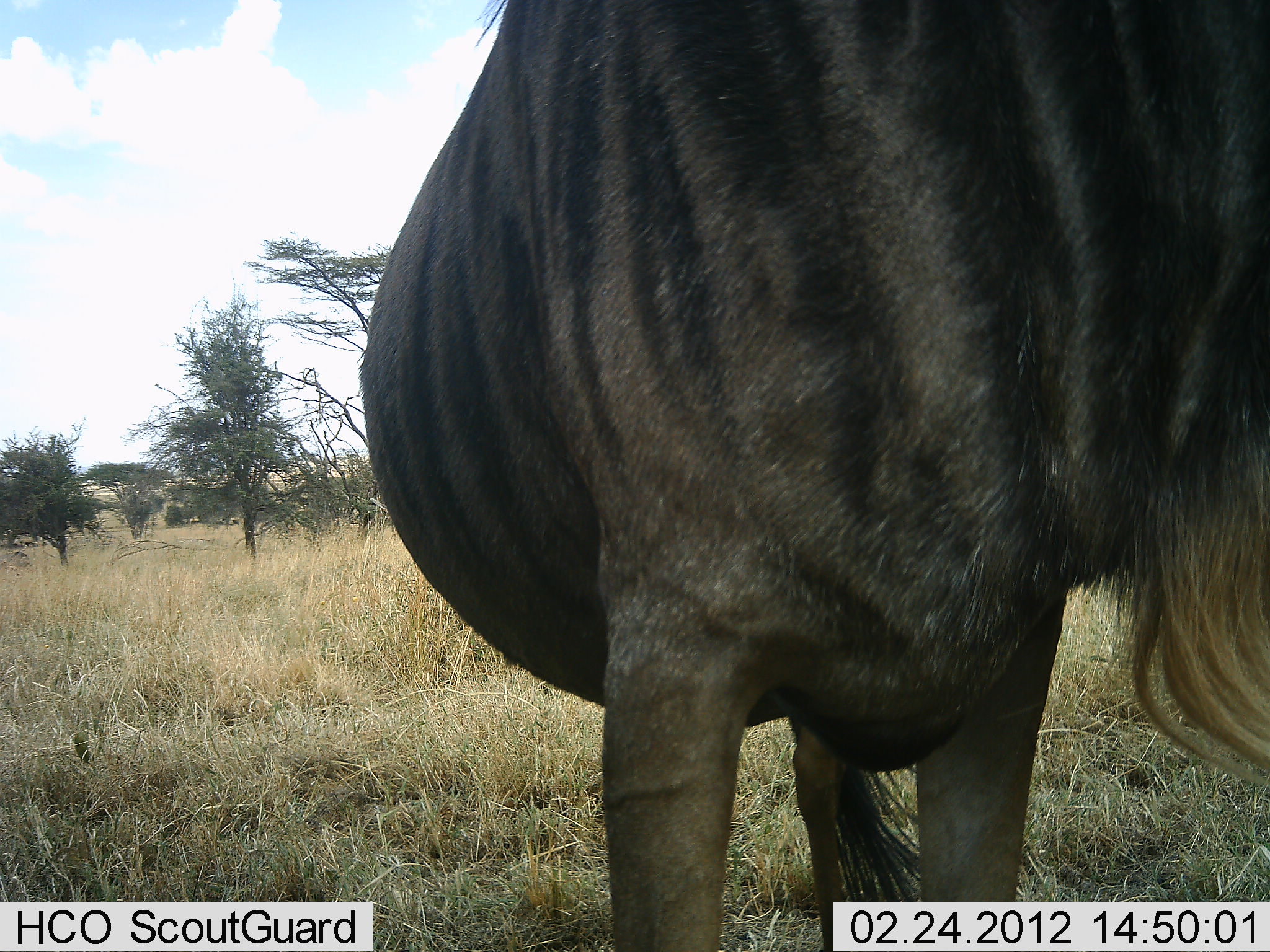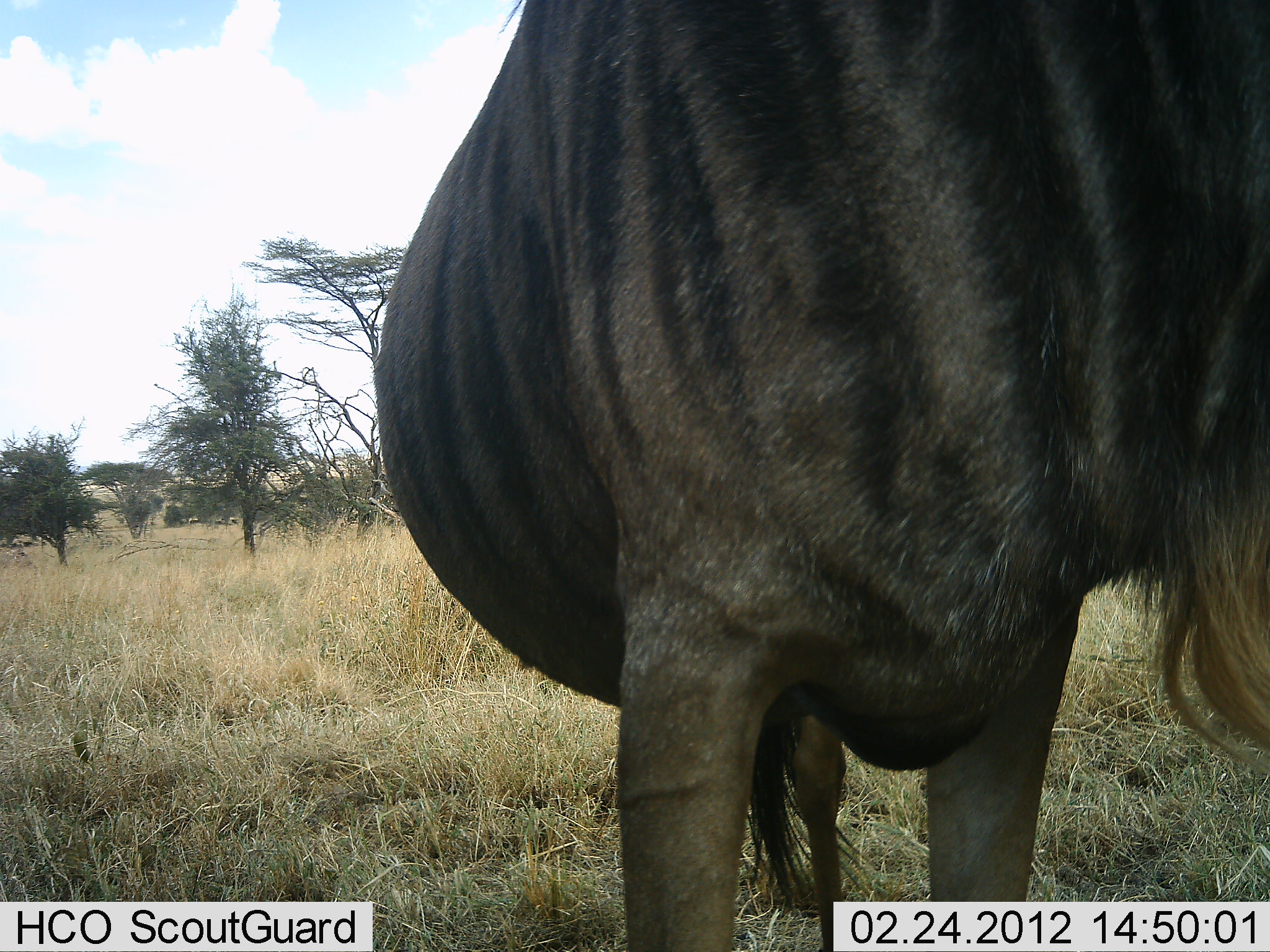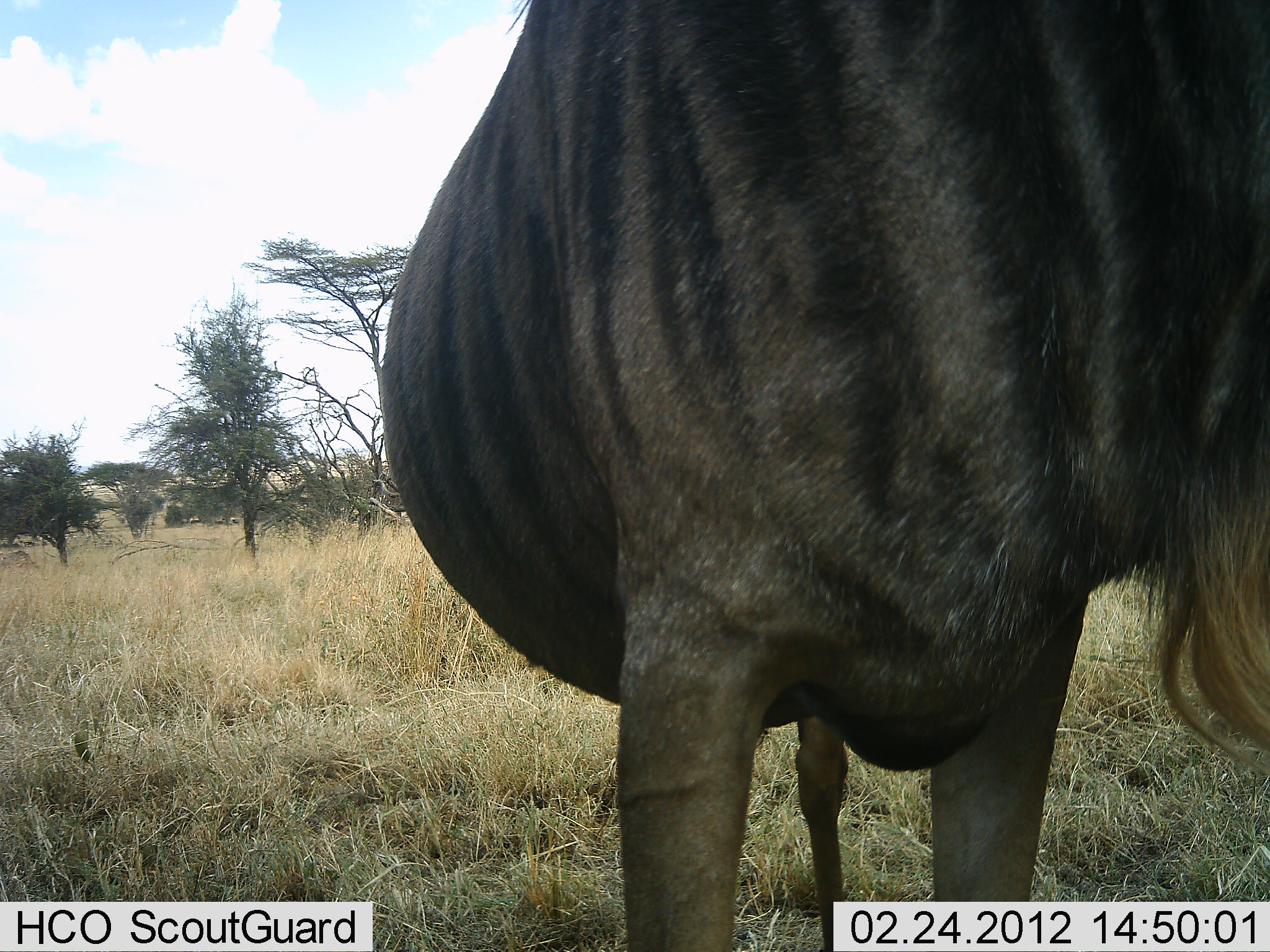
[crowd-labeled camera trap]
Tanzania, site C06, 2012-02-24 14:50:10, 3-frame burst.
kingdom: Animalia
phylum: Chordata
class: Mammalia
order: Artiodactyla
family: Bovidae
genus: Connochaetes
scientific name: Connochaetes taurinus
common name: blue wildebeest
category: wildebeest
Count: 1.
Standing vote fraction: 100%.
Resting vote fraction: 0%.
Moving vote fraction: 0%.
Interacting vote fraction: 0%.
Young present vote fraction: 0%.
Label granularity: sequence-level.